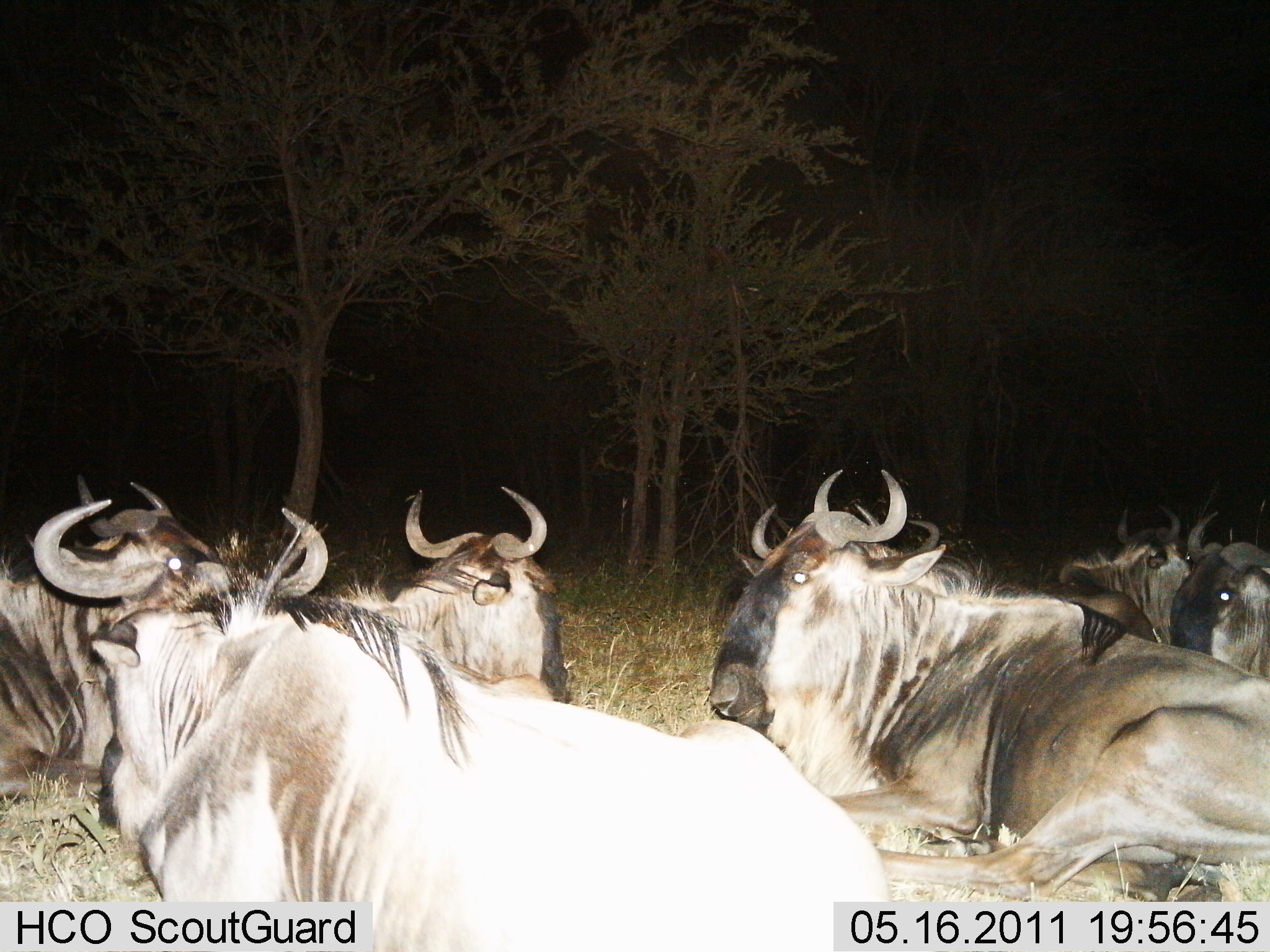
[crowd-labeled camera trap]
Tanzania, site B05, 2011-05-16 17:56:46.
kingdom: Animalia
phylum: Chordata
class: Mammalia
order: Artiodactyla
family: Bovidae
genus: Connochaetes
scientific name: Connochaetes taurinus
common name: blue wildebeest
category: wildebeest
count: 8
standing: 0%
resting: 100%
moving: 0%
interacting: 0%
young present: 0%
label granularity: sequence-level